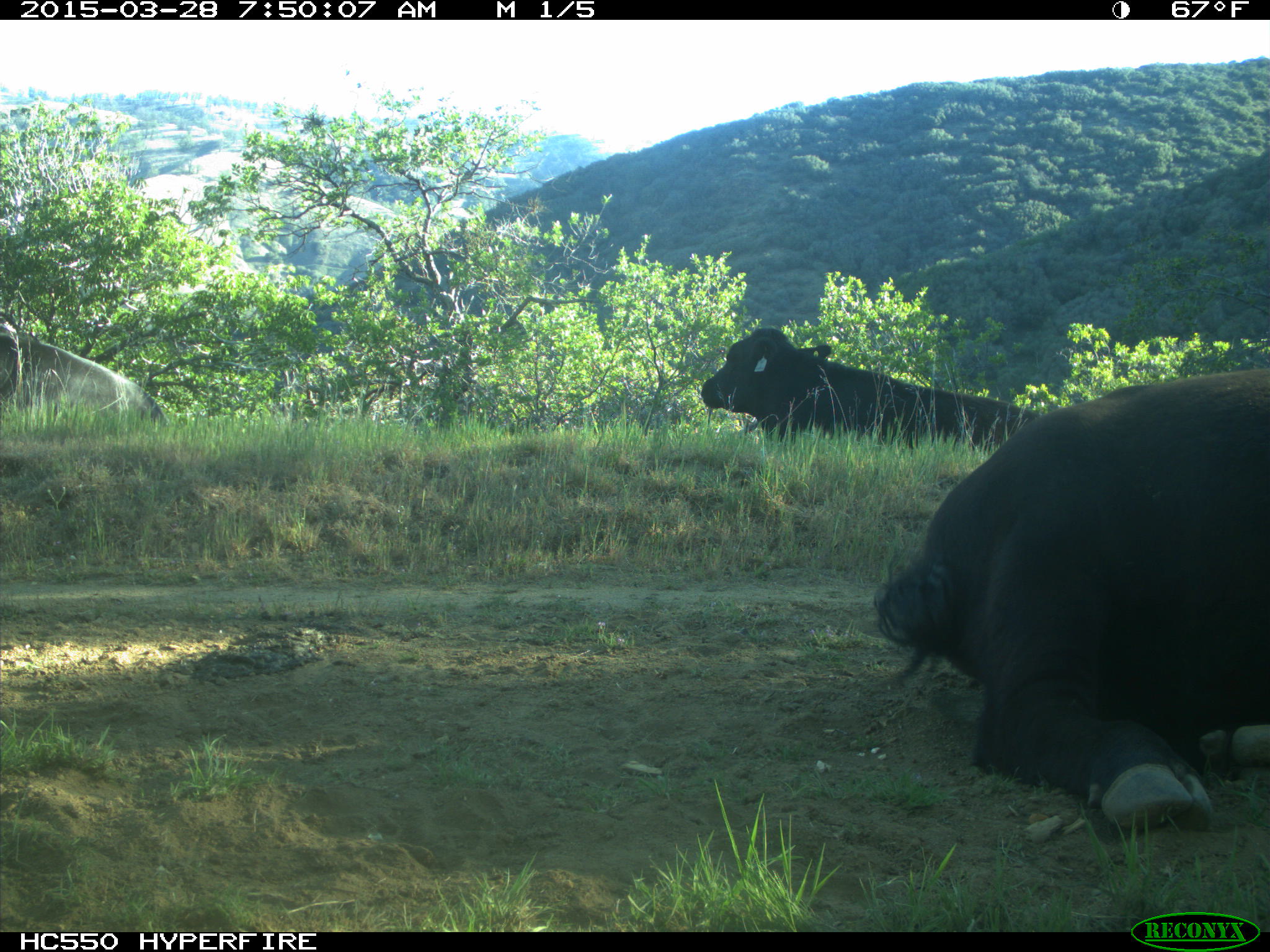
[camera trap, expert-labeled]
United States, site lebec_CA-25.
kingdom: Animalia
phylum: Chordata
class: Mammalia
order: Artiodactyla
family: Bovidae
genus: Bos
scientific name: Bos taurus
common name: domestic cow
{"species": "Bos taurus (domestic cow)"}